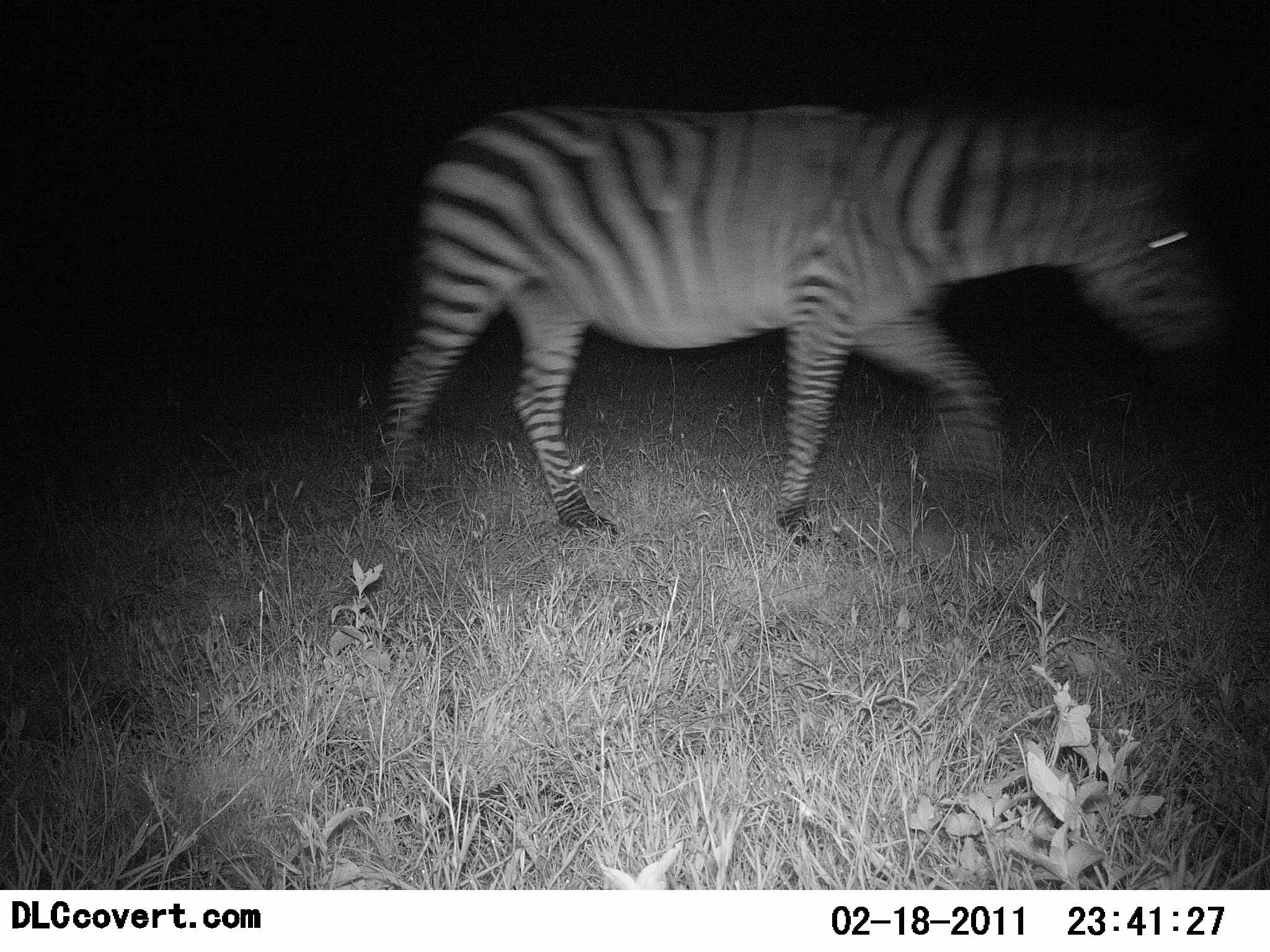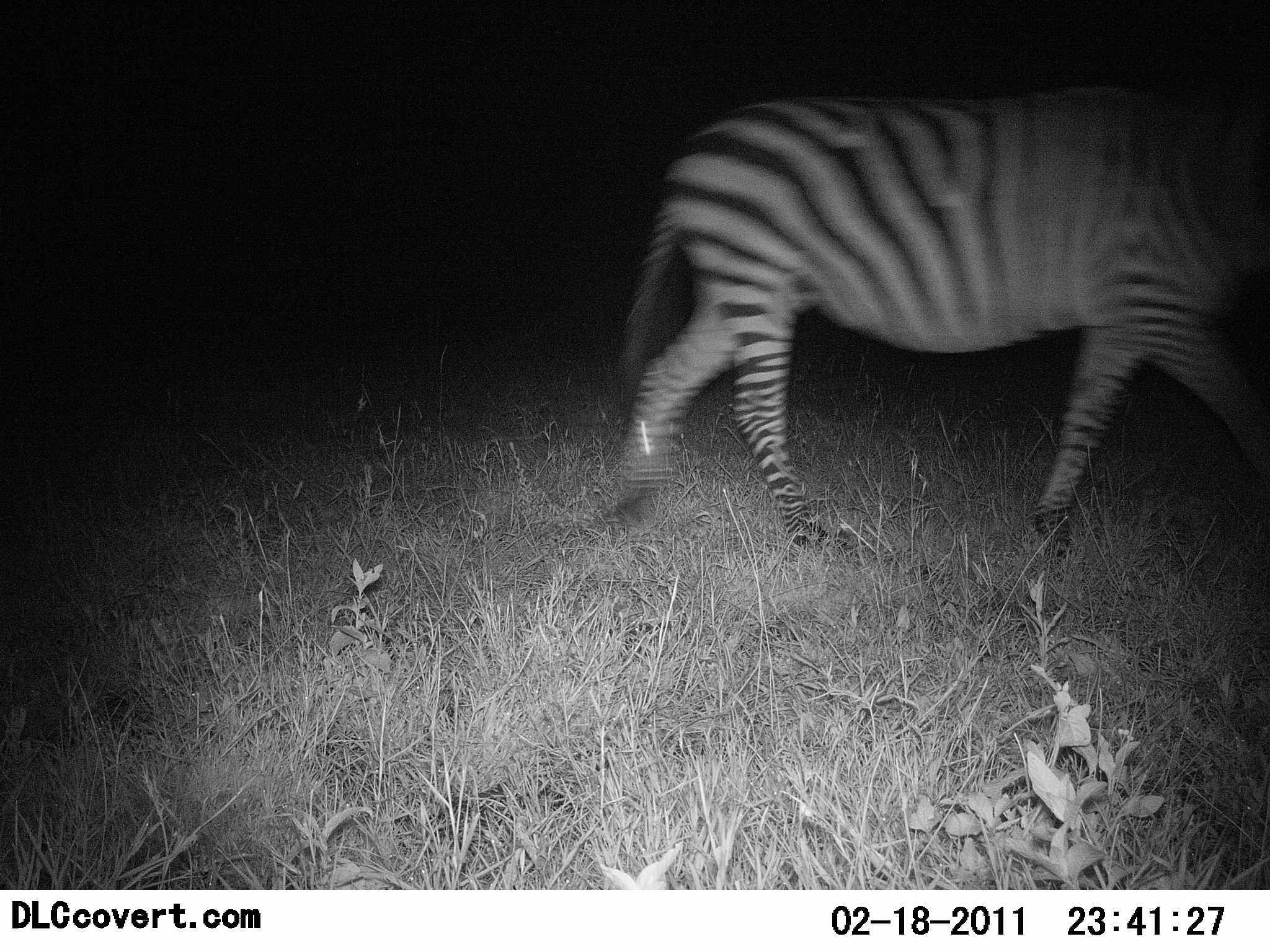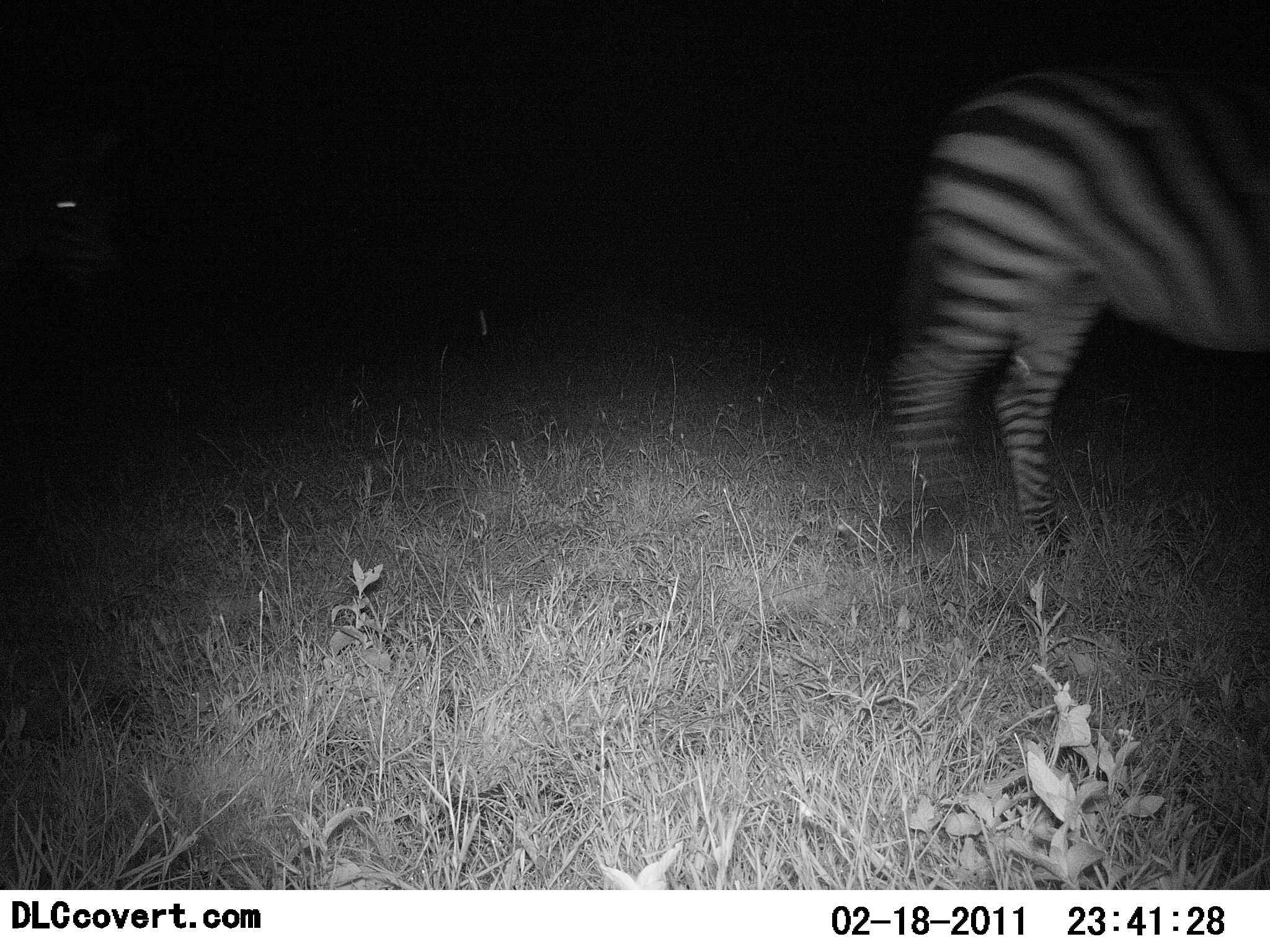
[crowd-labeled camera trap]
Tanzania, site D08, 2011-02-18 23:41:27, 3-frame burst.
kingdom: Animalia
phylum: Chordata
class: Mammalia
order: Perissodactyla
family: Equidae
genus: Equus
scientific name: Equus quagga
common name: plains zebra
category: zebra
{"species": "zebra (plains zebra) (Equus quagga)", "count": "1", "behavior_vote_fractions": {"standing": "0%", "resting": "0%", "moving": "100%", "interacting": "0%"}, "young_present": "0%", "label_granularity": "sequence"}